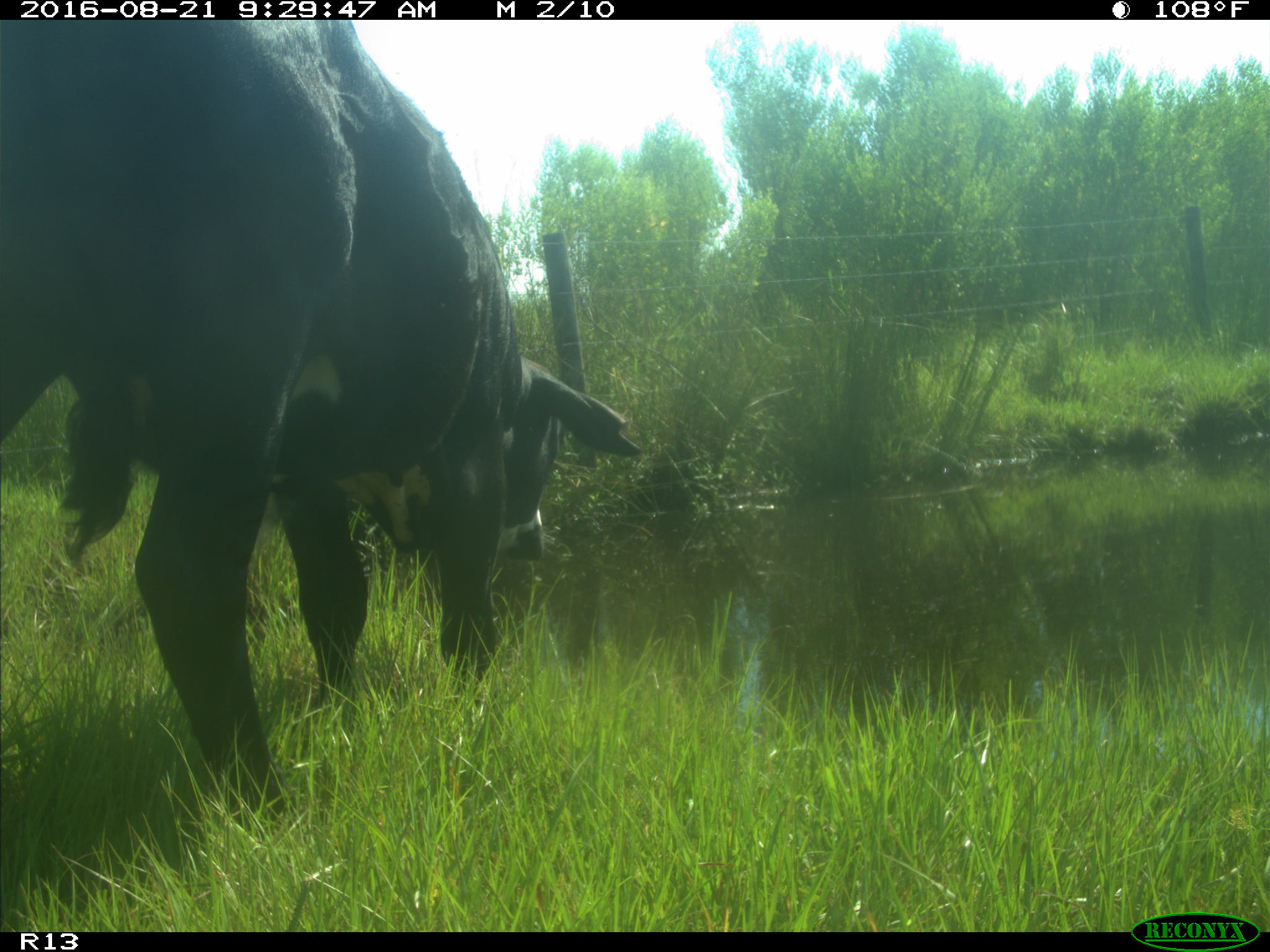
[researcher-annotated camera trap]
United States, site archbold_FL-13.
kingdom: Animalia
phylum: Chordata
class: Mammalia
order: Artiodactyla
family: Bovidae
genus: Bos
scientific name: Bos taurus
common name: domestic cow